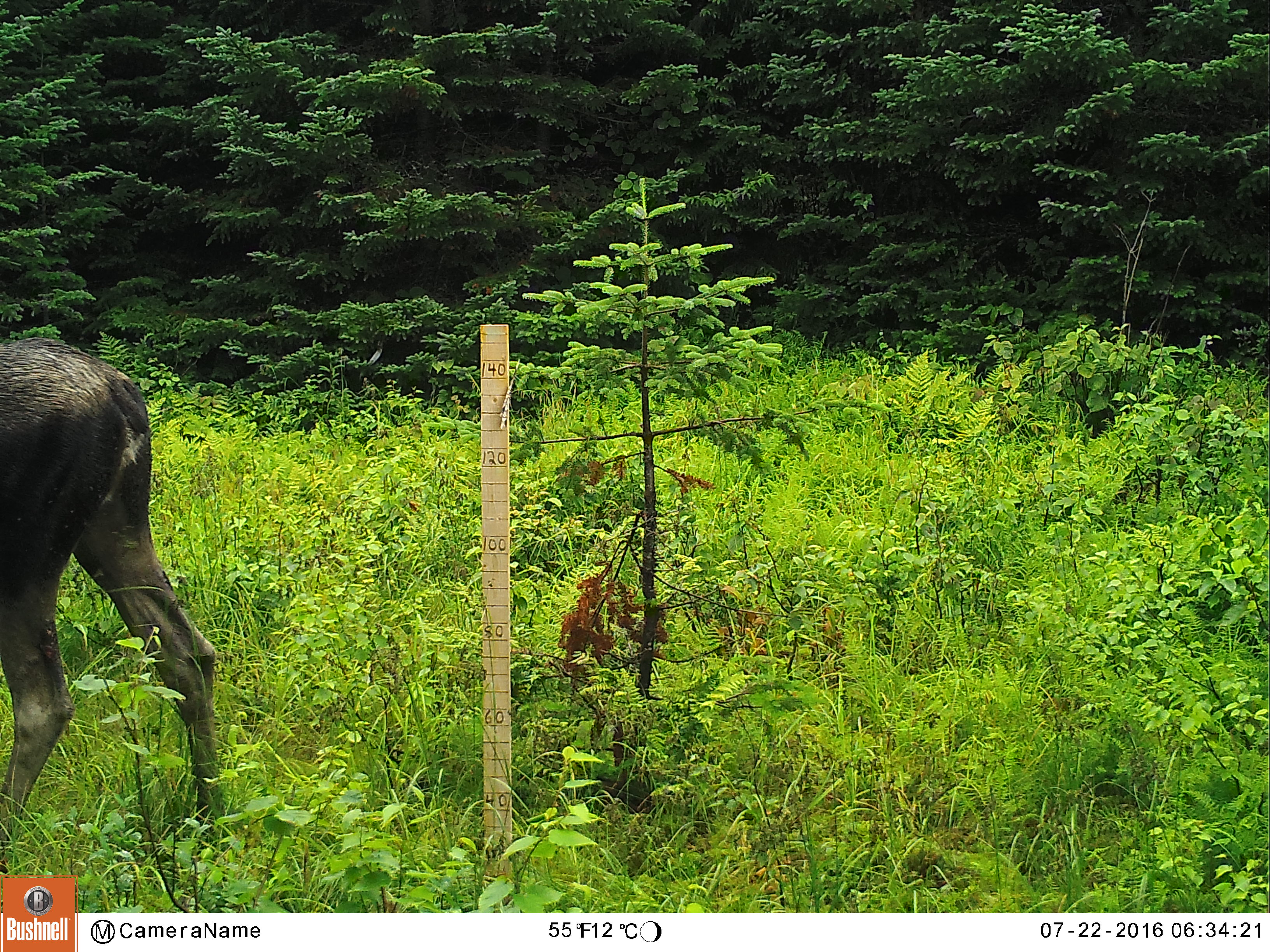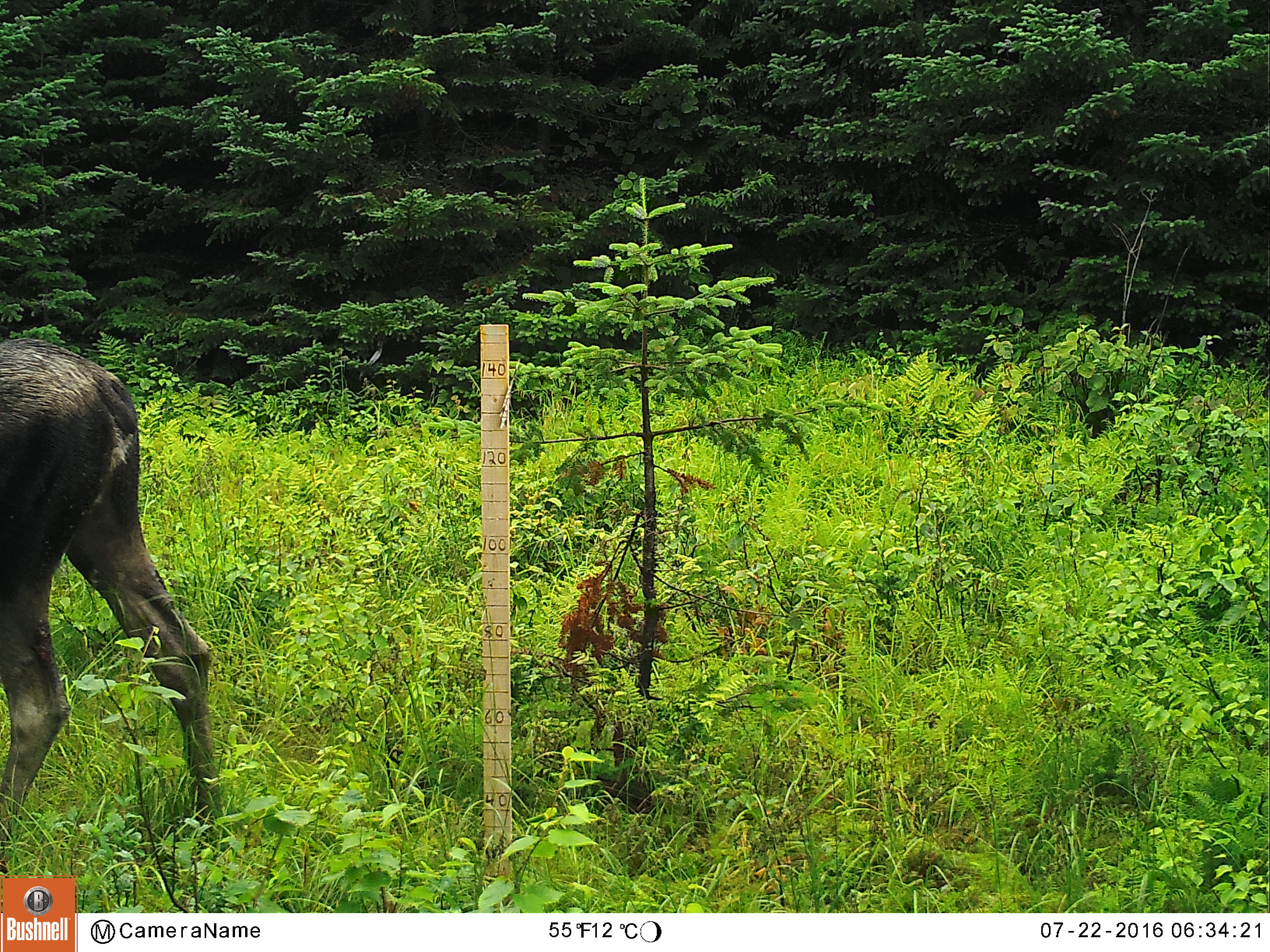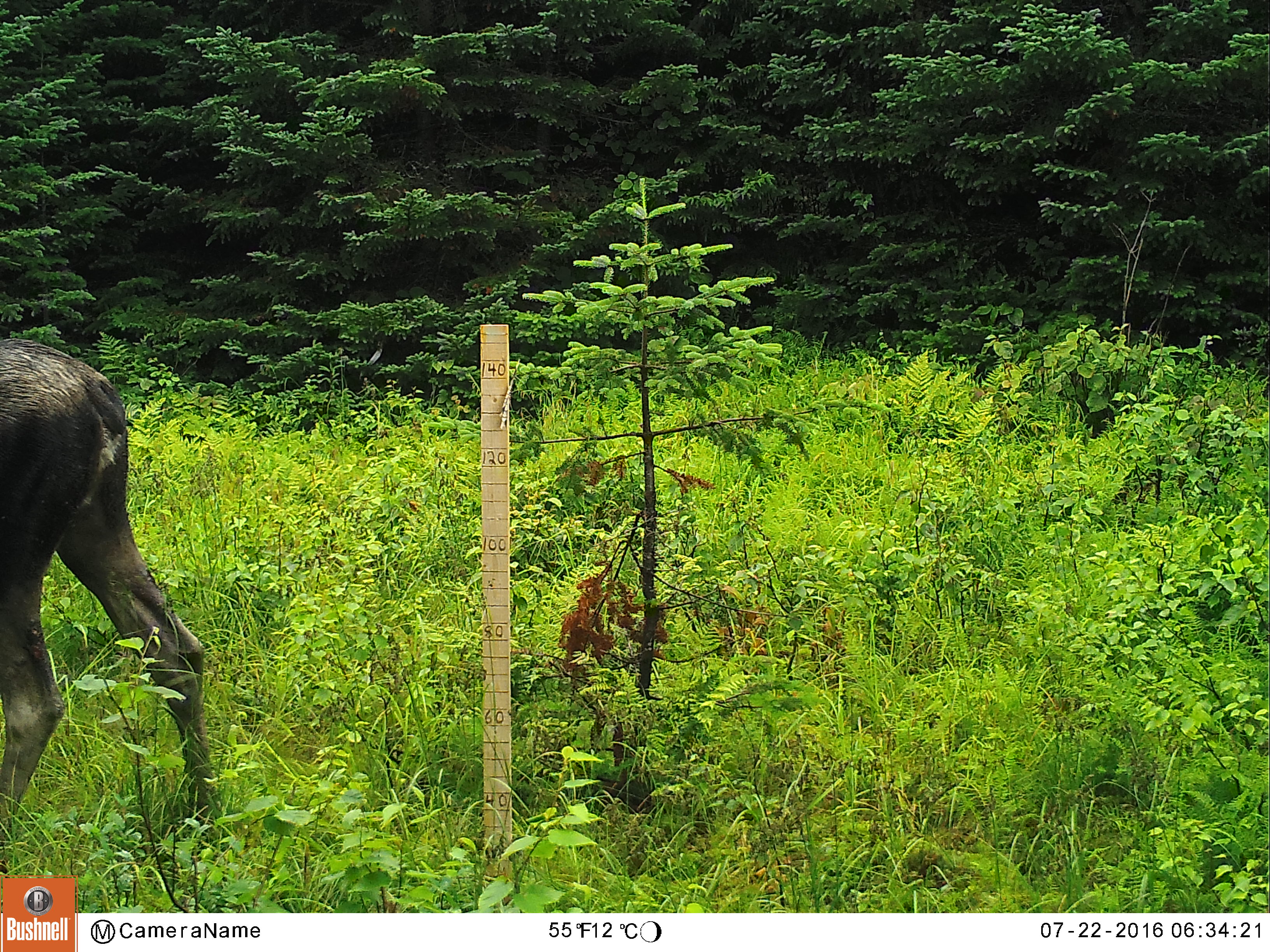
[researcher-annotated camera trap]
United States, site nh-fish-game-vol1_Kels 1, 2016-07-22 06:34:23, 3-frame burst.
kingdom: Animalia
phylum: Chordata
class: Mammalia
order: Artiodactyla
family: Cervidae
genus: Alces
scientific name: Alces alces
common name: moose